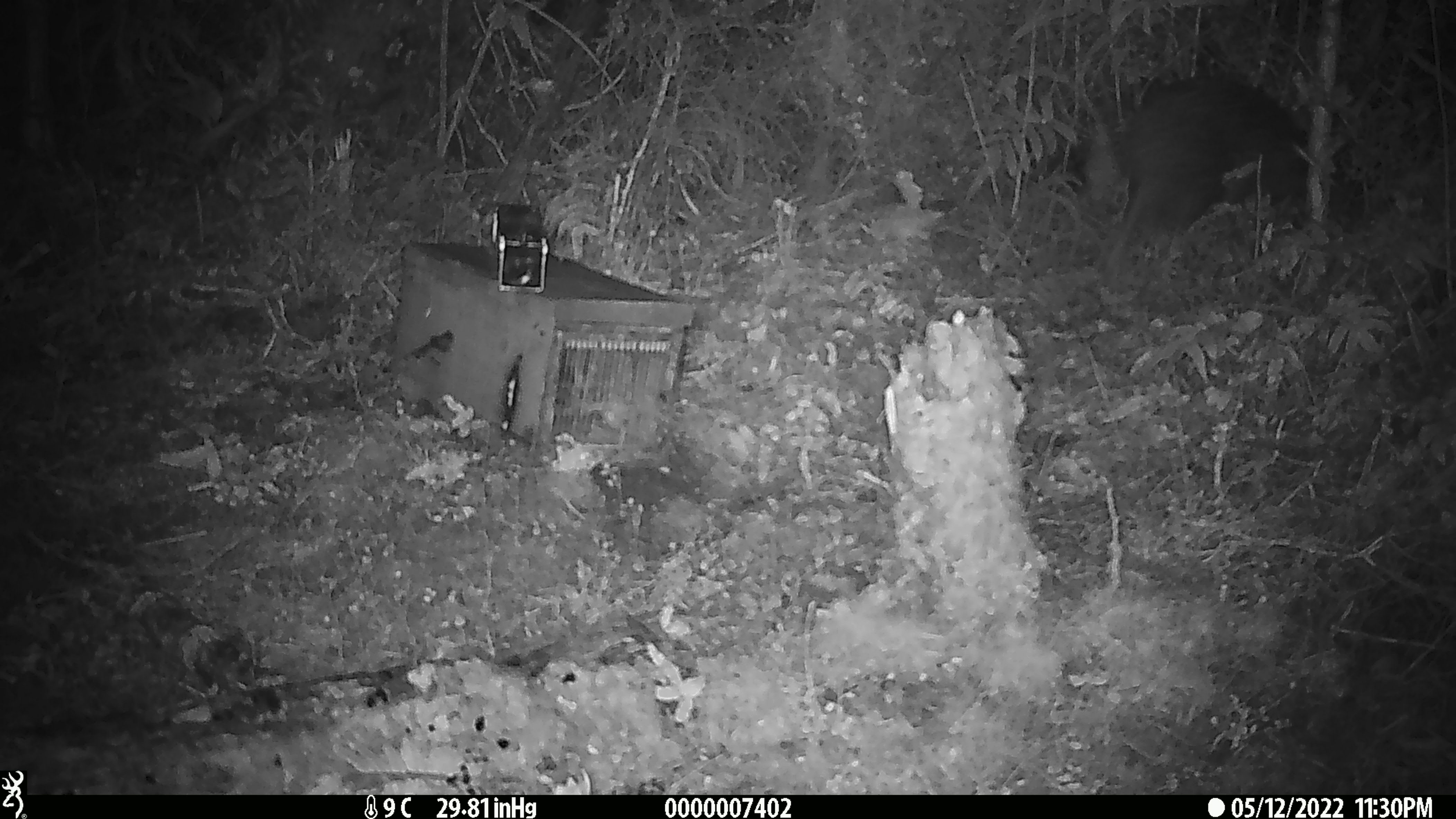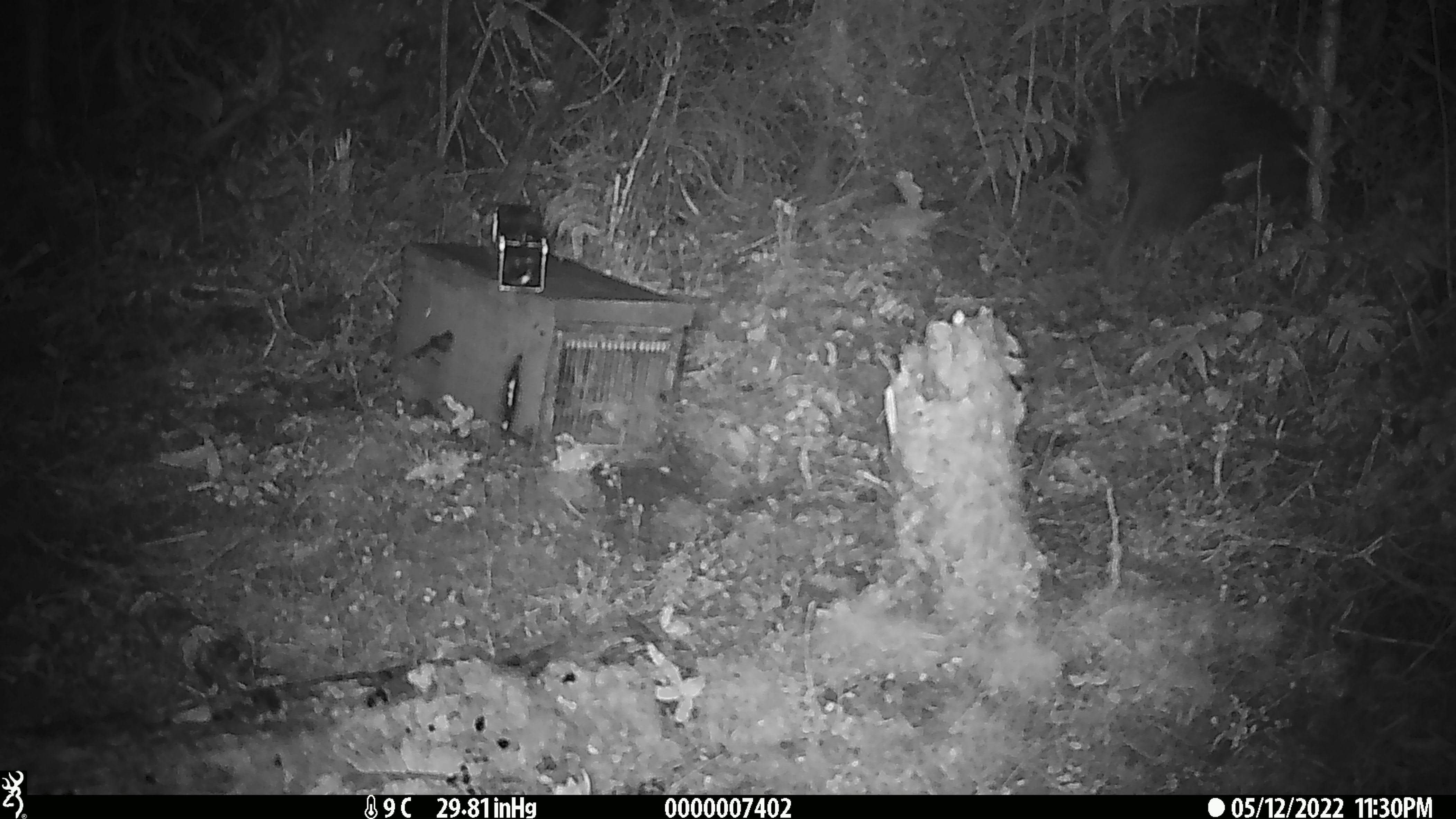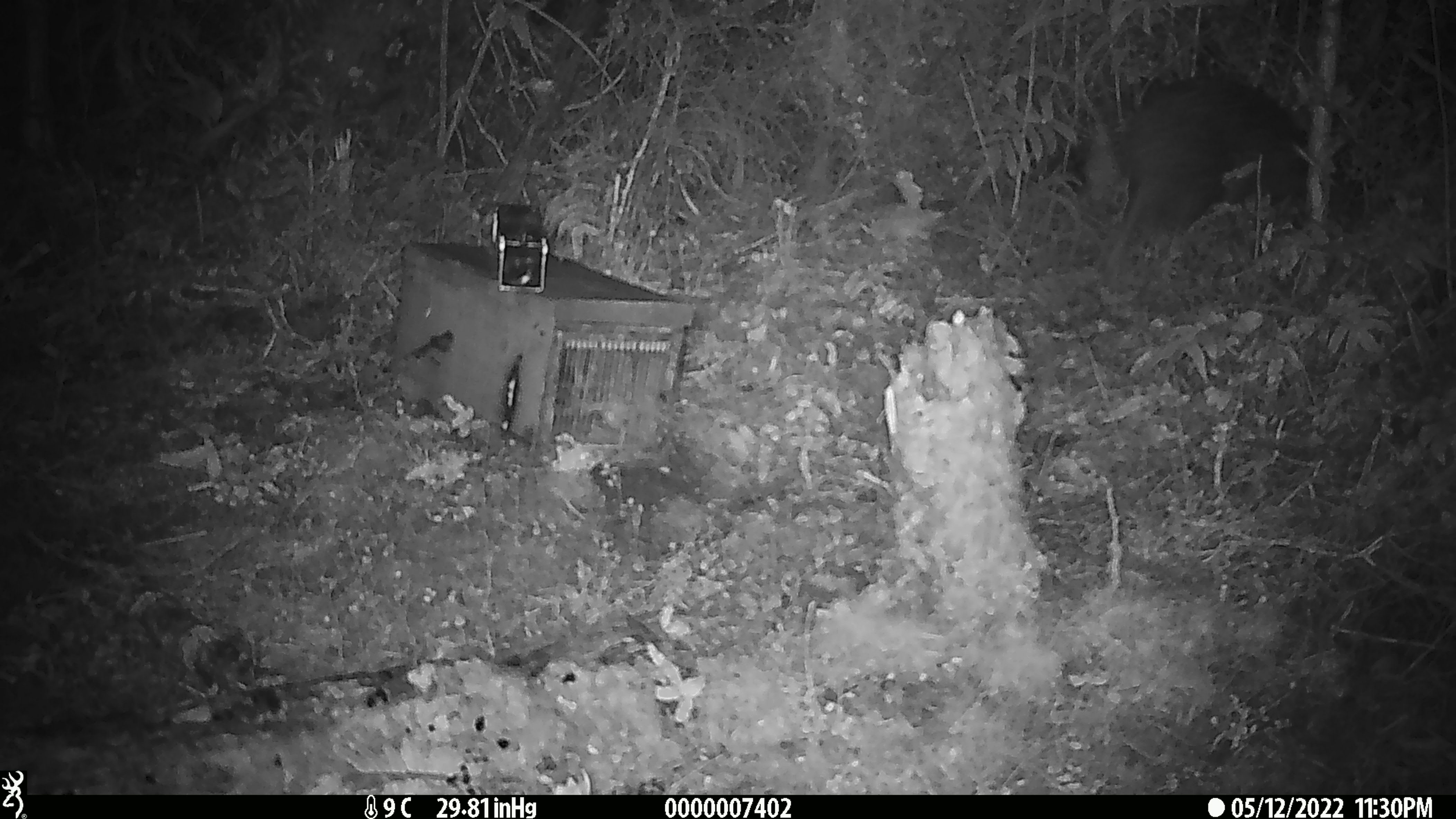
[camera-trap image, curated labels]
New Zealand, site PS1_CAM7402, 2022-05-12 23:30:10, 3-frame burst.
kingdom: Animalia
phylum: Chordata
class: Aves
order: Apterygiformes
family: Apterygidae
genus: Apteryx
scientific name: Apteryx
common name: kiwi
Kiwi (Apteryx).